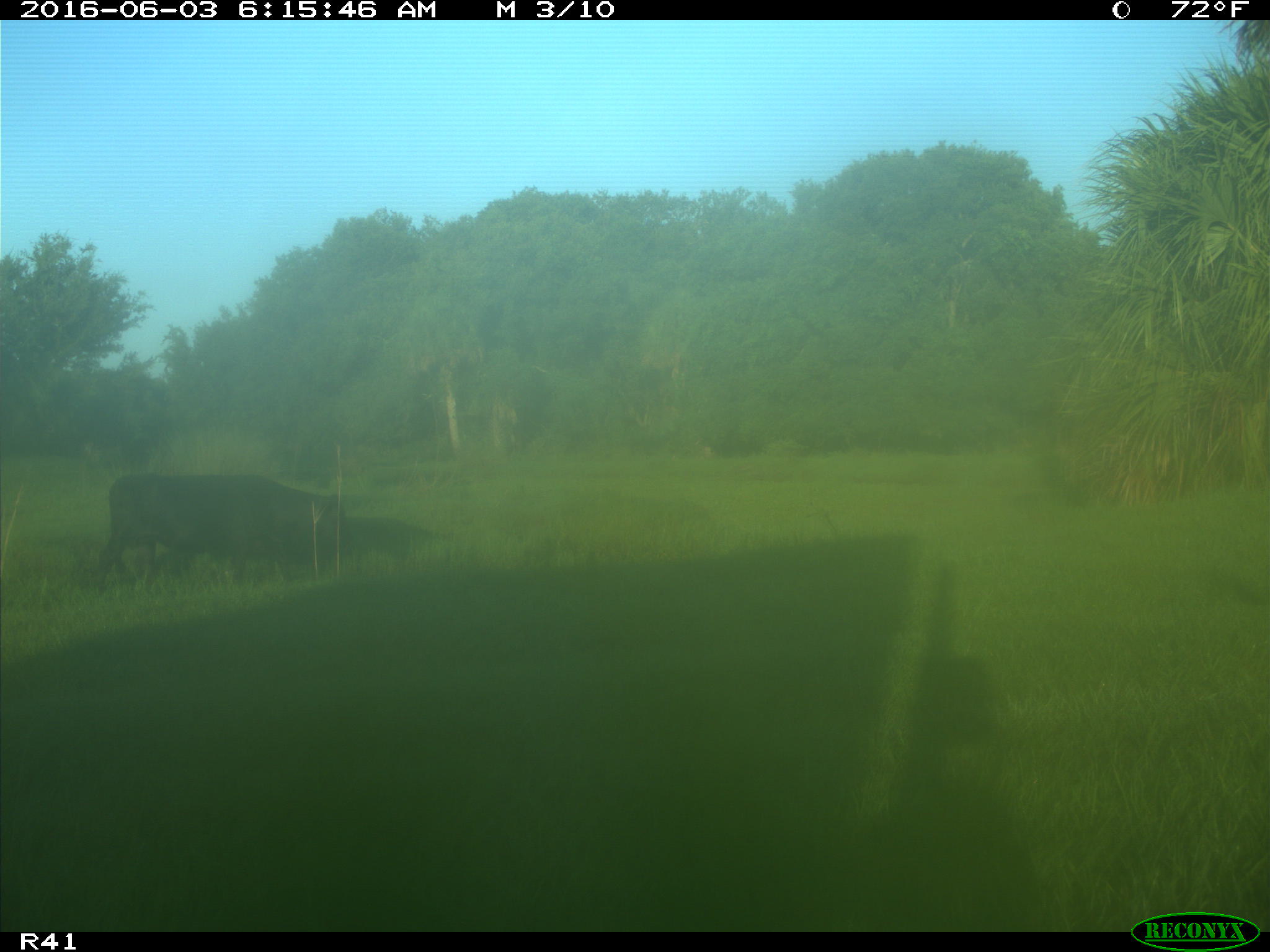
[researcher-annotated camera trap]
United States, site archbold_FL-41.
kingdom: Animalia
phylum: Chordata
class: Mammalia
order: Artiodactyla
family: Bovidae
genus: Bos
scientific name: Bos taurus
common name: domestic cow